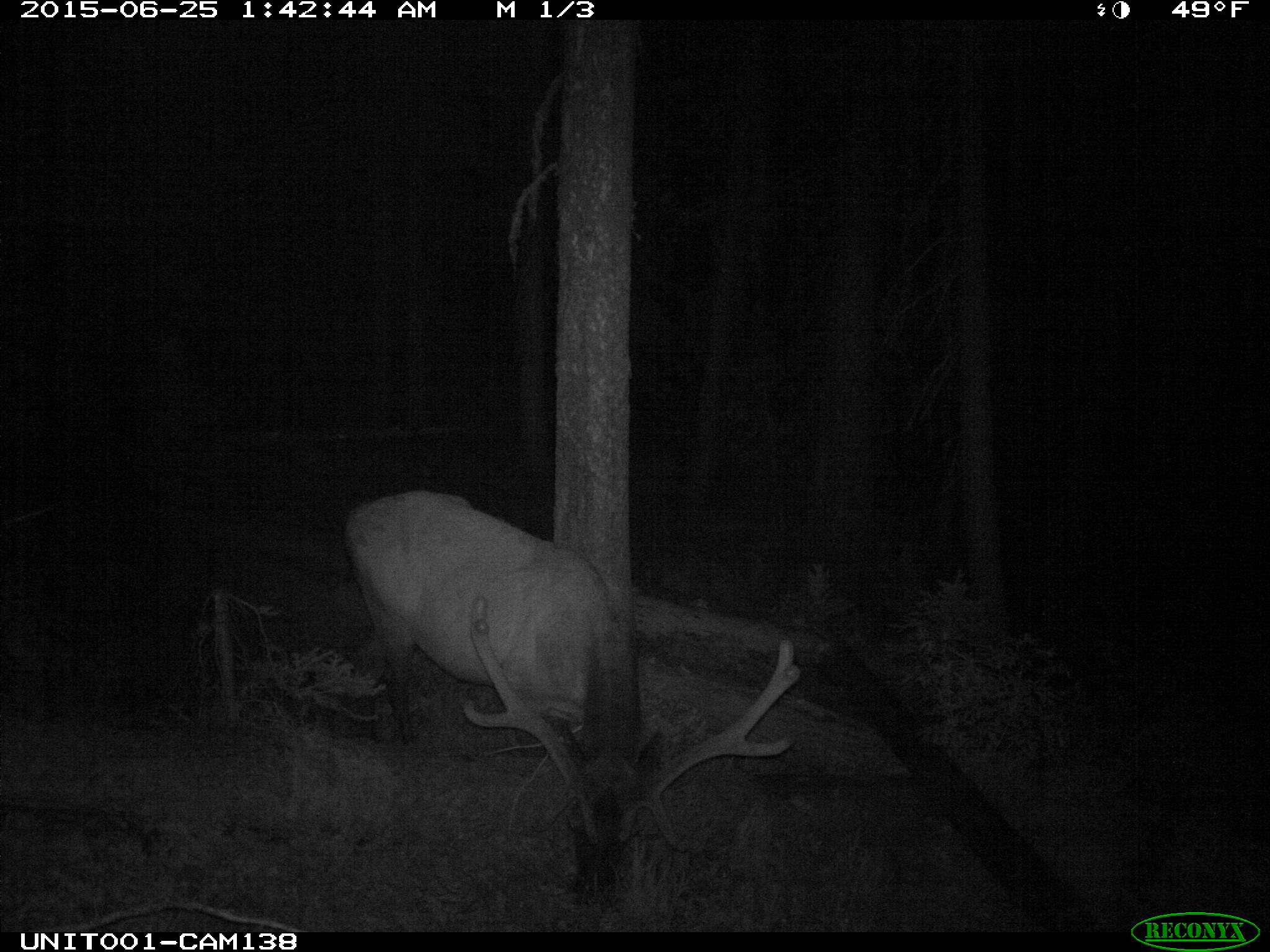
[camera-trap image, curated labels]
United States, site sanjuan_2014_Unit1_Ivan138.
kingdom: Animalia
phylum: Chordata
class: Mammalia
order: Artiodactyla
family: Cervidae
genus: Cervus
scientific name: Cervus elaphus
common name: red deer